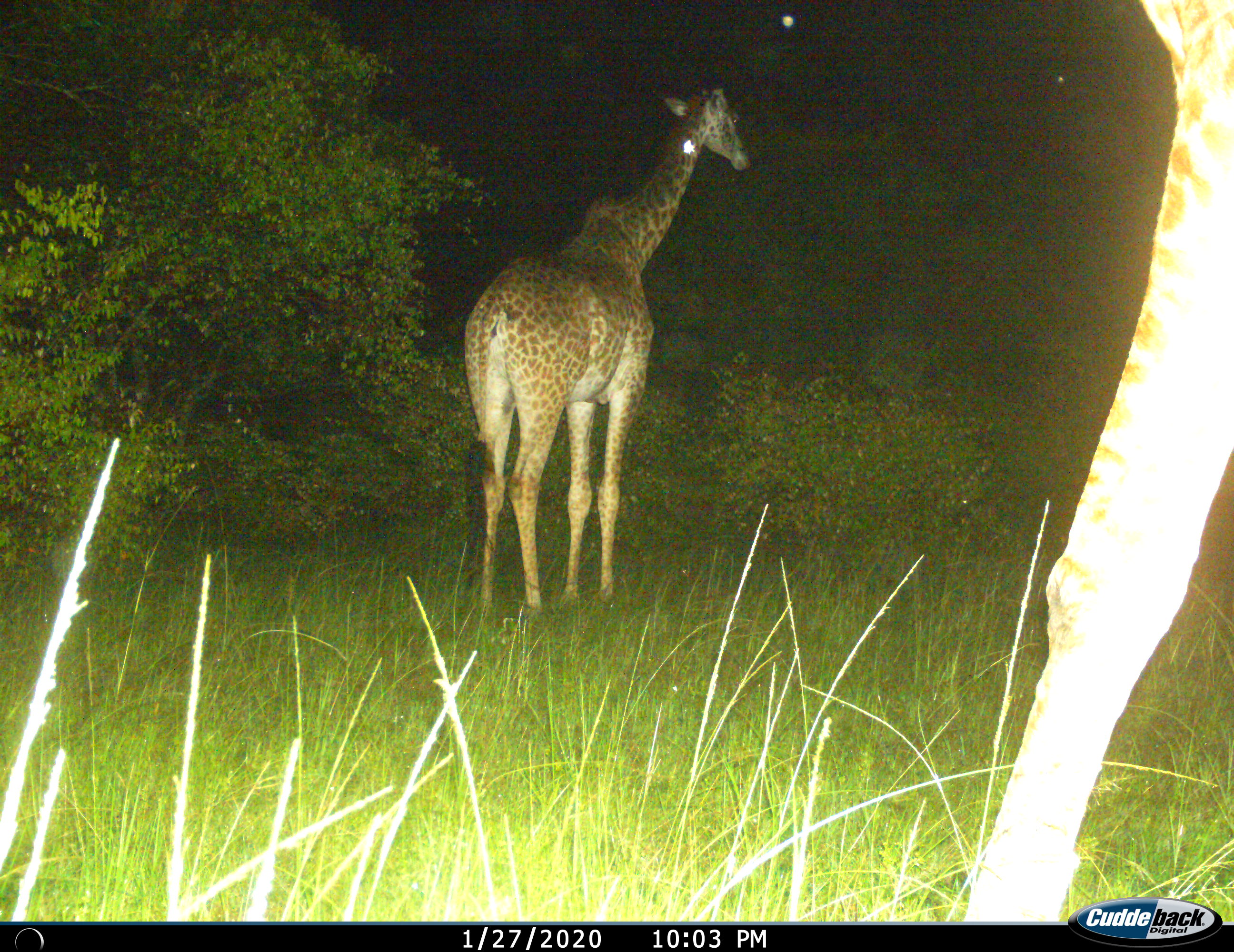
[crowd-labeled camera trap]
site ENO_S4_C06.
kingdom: Animalia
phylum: Chordata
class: Mammalia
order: Artiodactyla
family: Giraffidae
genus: Giraffa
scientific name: Giraffa camelopardalis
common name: giraffe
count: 2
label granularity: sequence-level